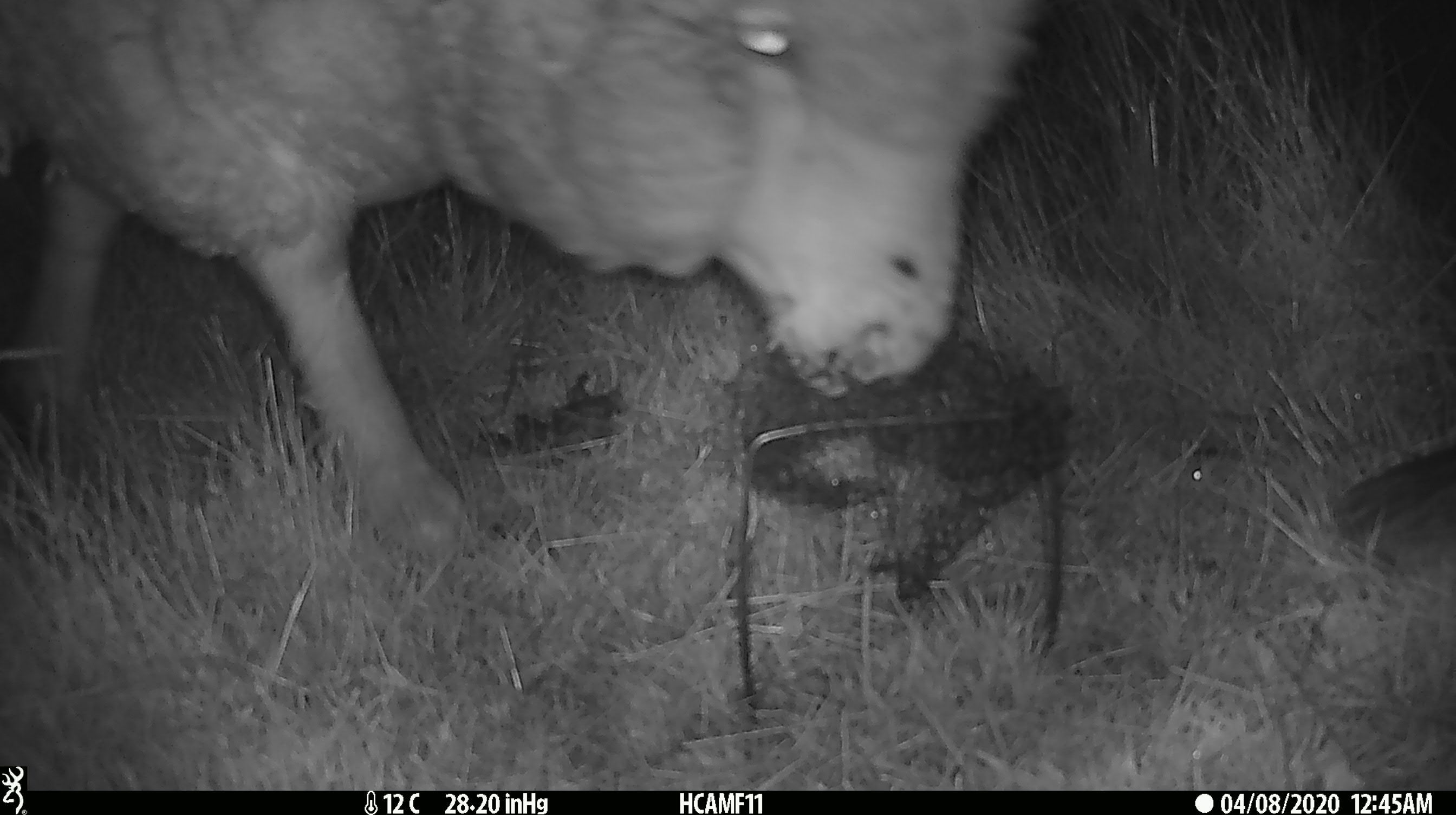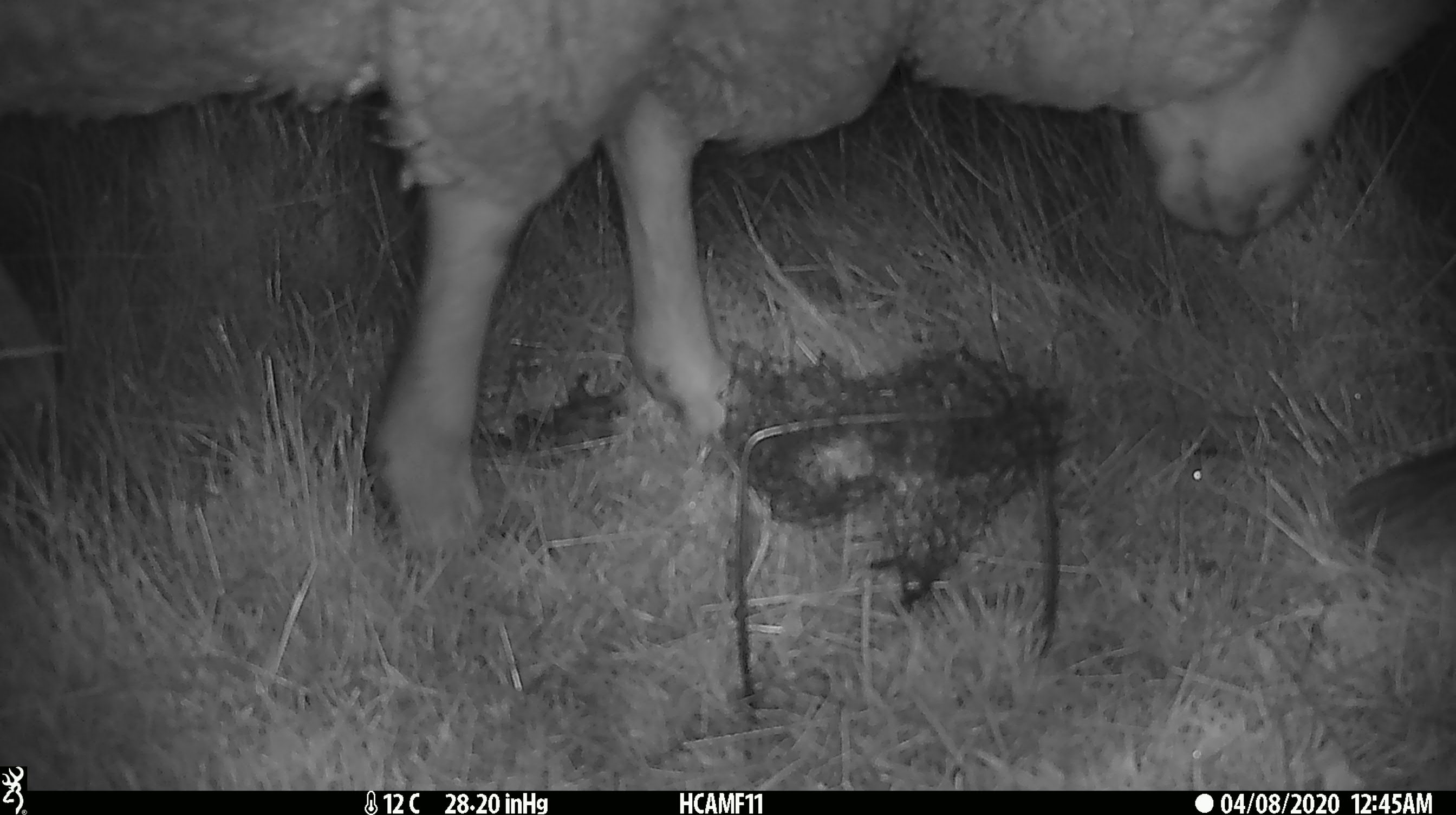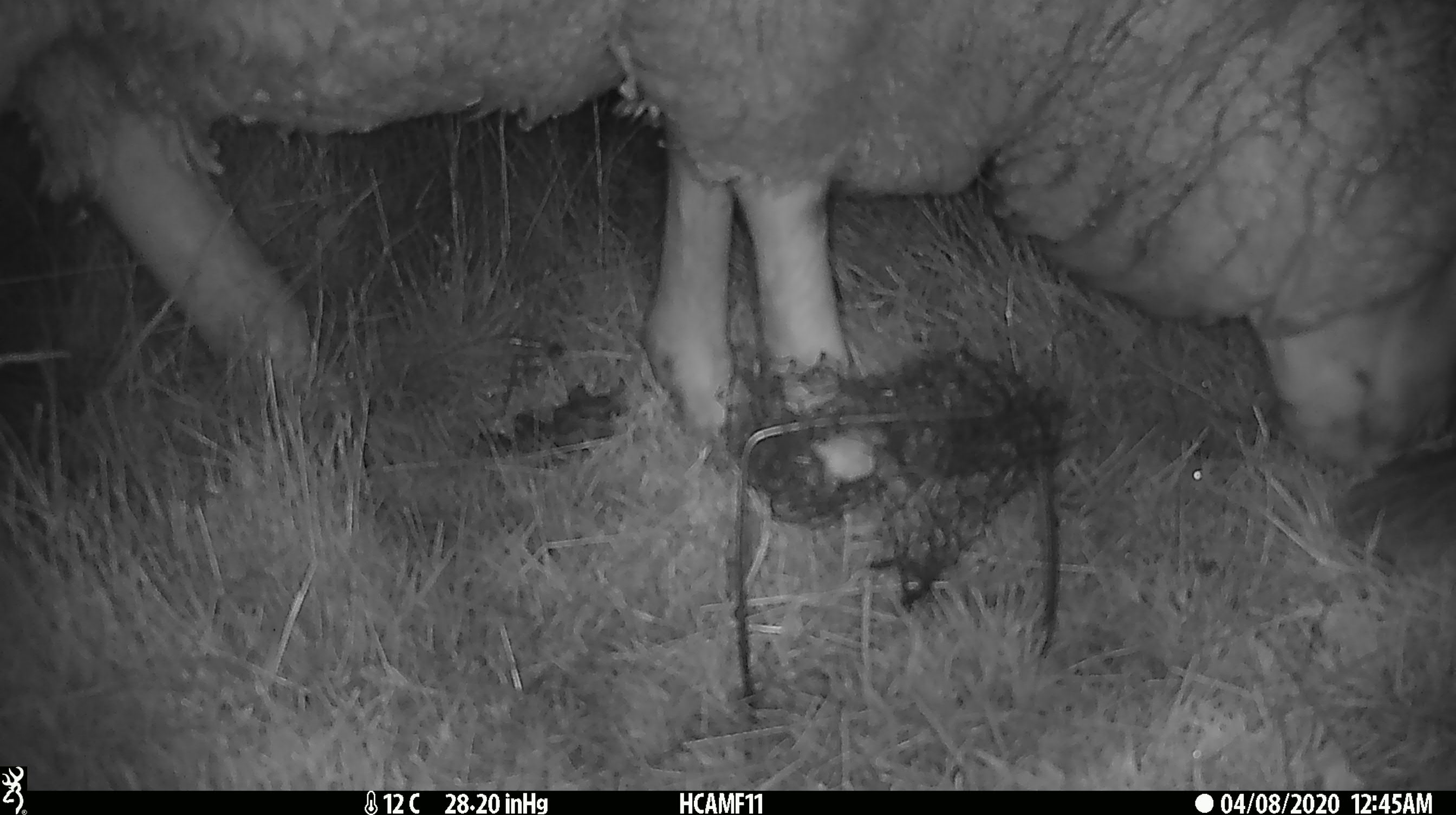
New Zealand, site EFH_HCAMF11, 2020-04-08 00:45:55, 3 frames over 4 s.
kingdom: Animalia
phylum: Chordata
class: Mammalia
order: Artiodactyla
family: Bovidae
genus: Ovis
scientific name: Ovis aries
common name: domestic sheep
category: sheep